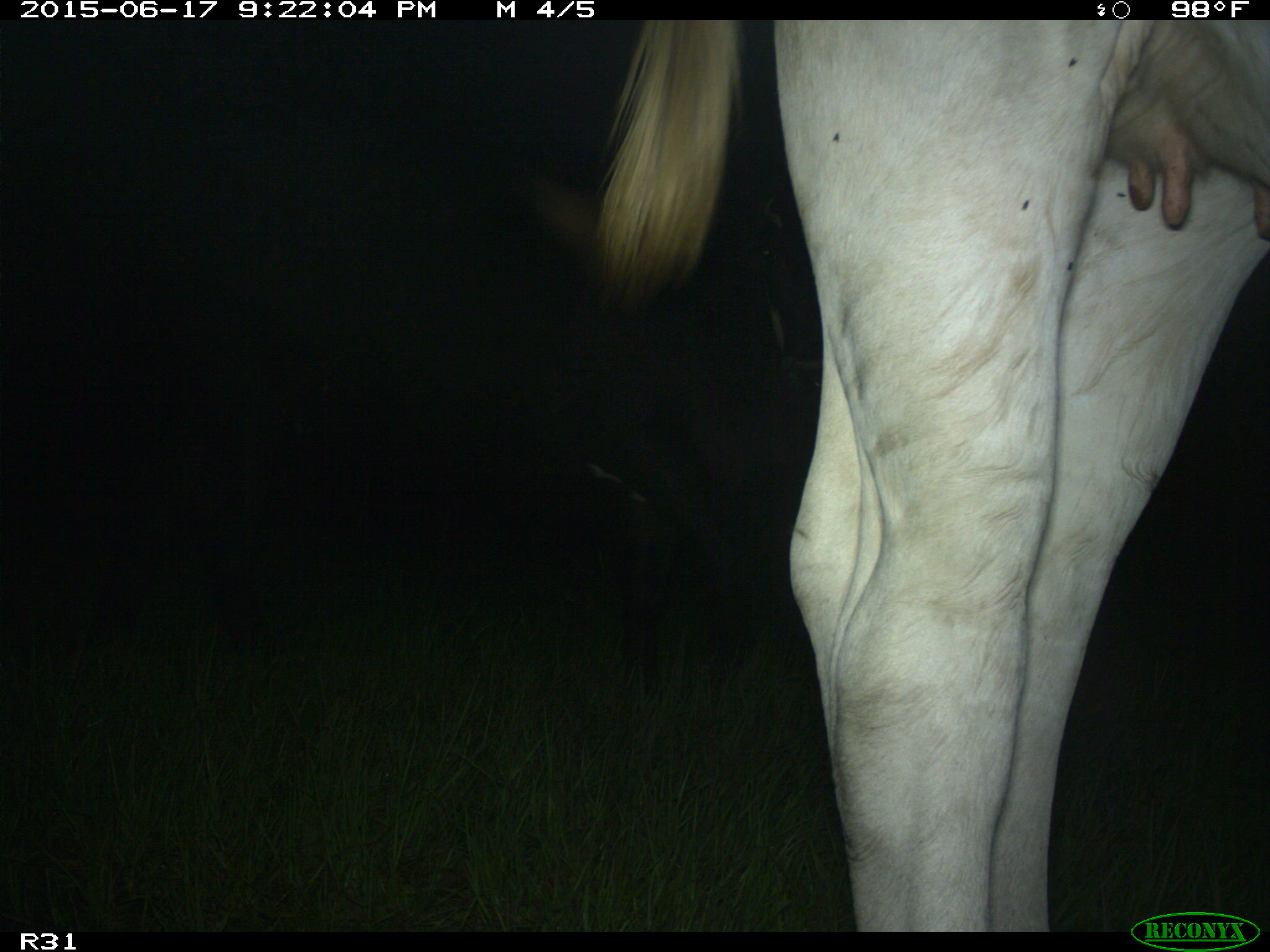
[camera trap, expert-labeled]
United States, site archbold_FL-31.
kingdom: Animalia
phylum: Chordata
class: Mammalia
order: Artiodactyla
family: Bovidae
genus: Bos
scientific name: Bos taurus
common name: domestic cow